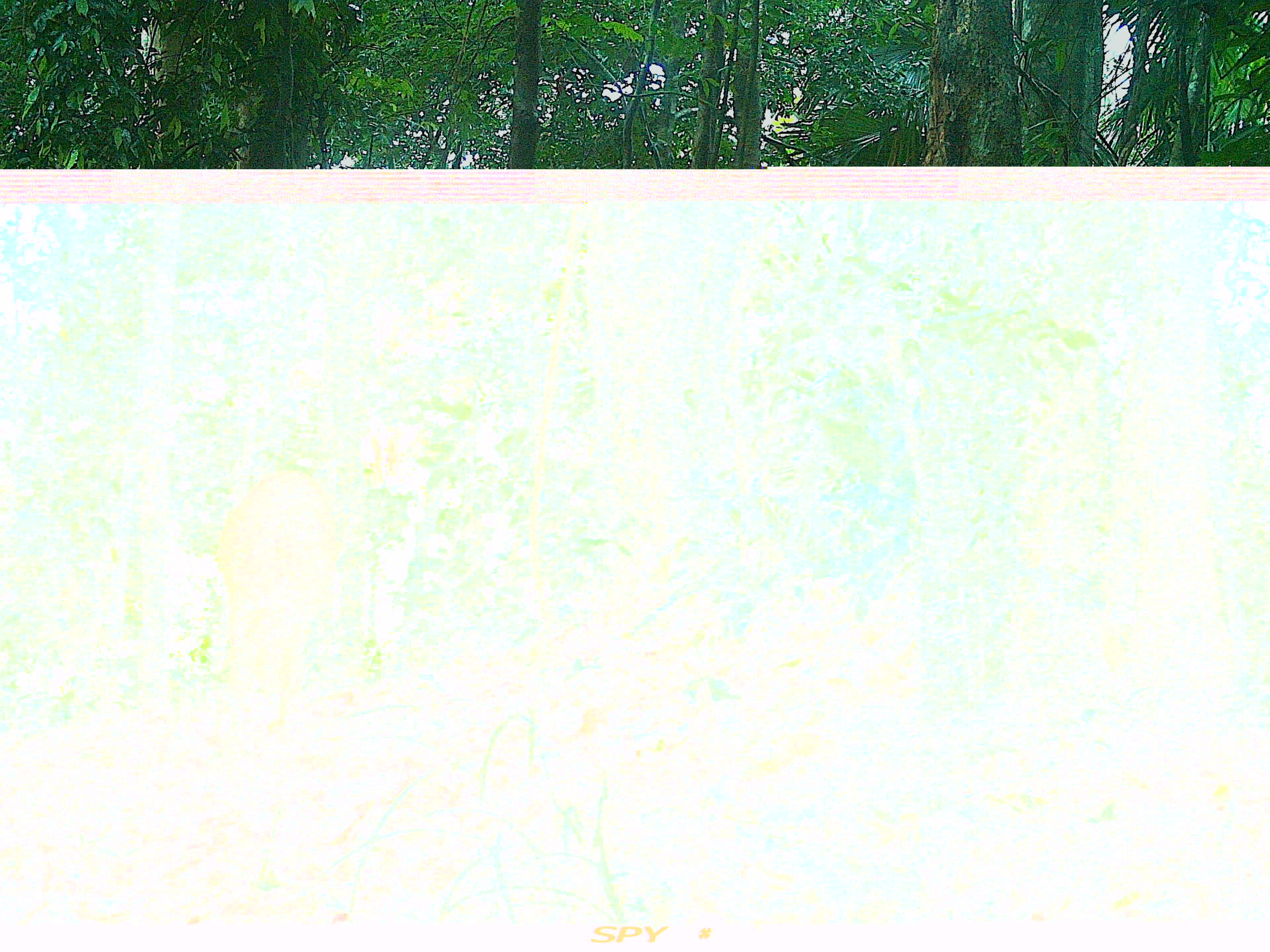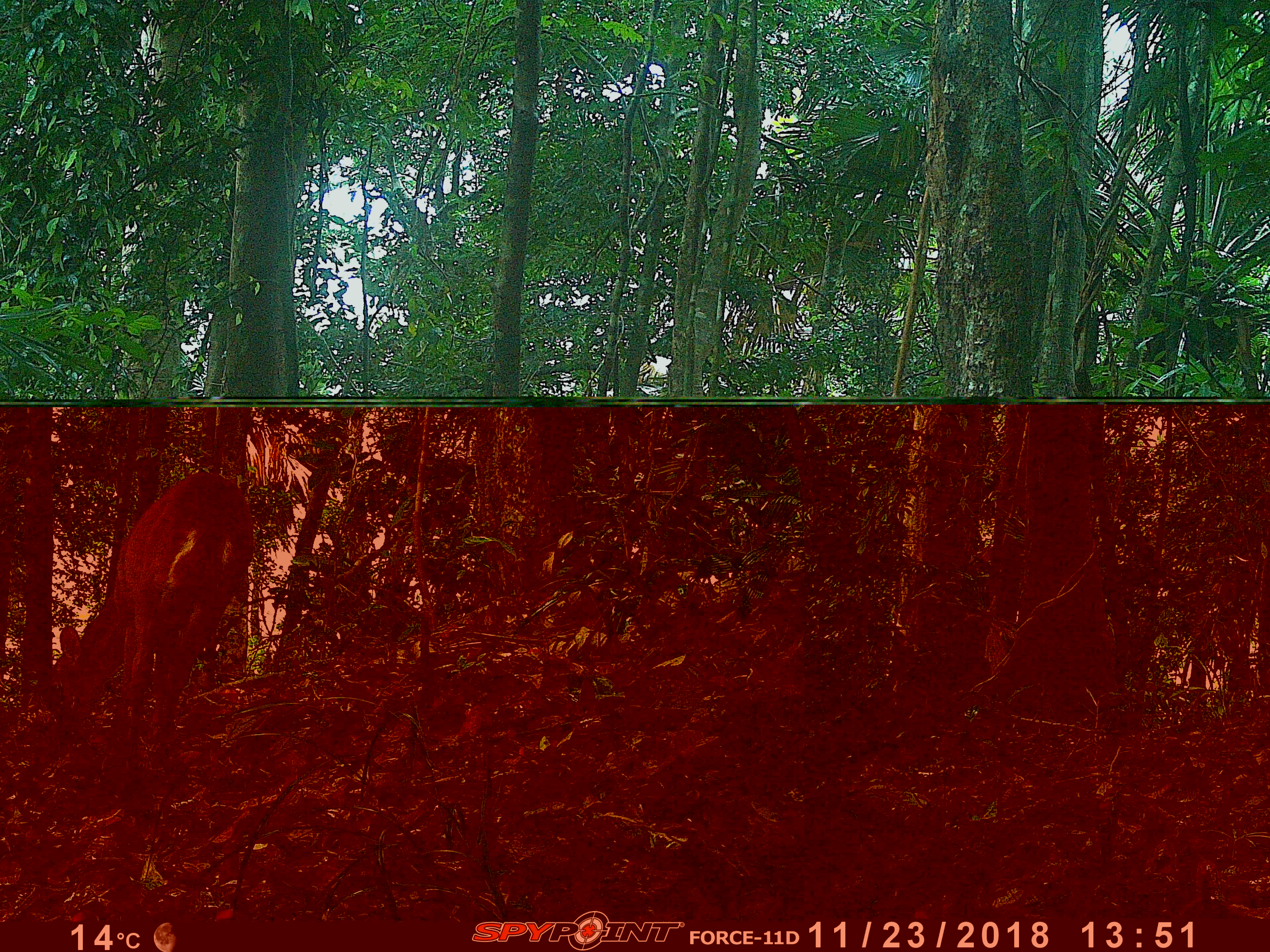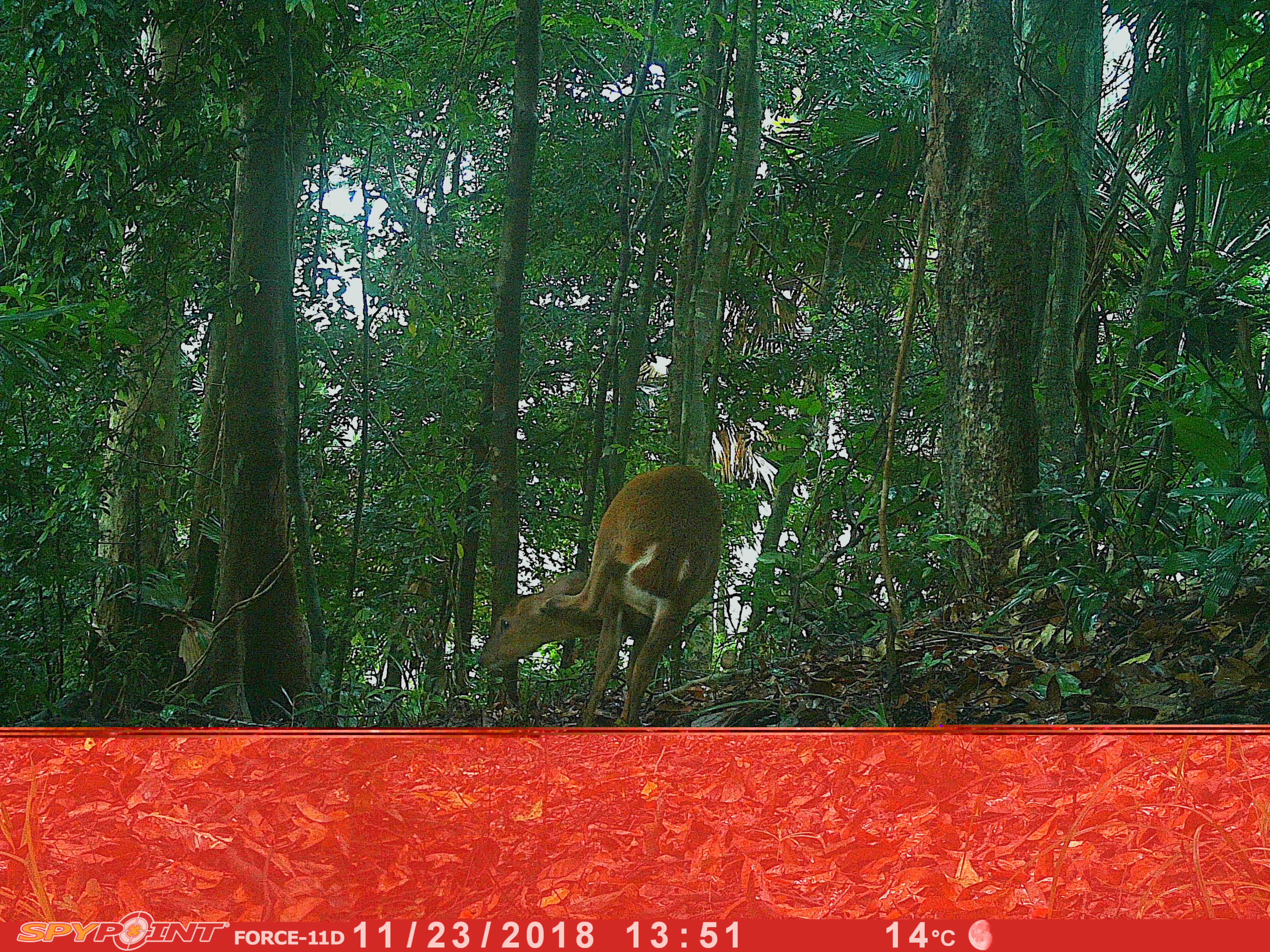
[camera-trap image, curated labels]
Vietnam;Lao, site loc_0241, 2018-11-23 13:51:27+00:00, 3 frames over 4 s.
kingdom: Animalia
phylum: Chordata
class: Mammalia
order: Artiodactyla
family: Cervidae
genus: Muntiacus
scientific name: Muntiacus vuquangensis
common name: large-antlered muntjac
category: large antlered muntjac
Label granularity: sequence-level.